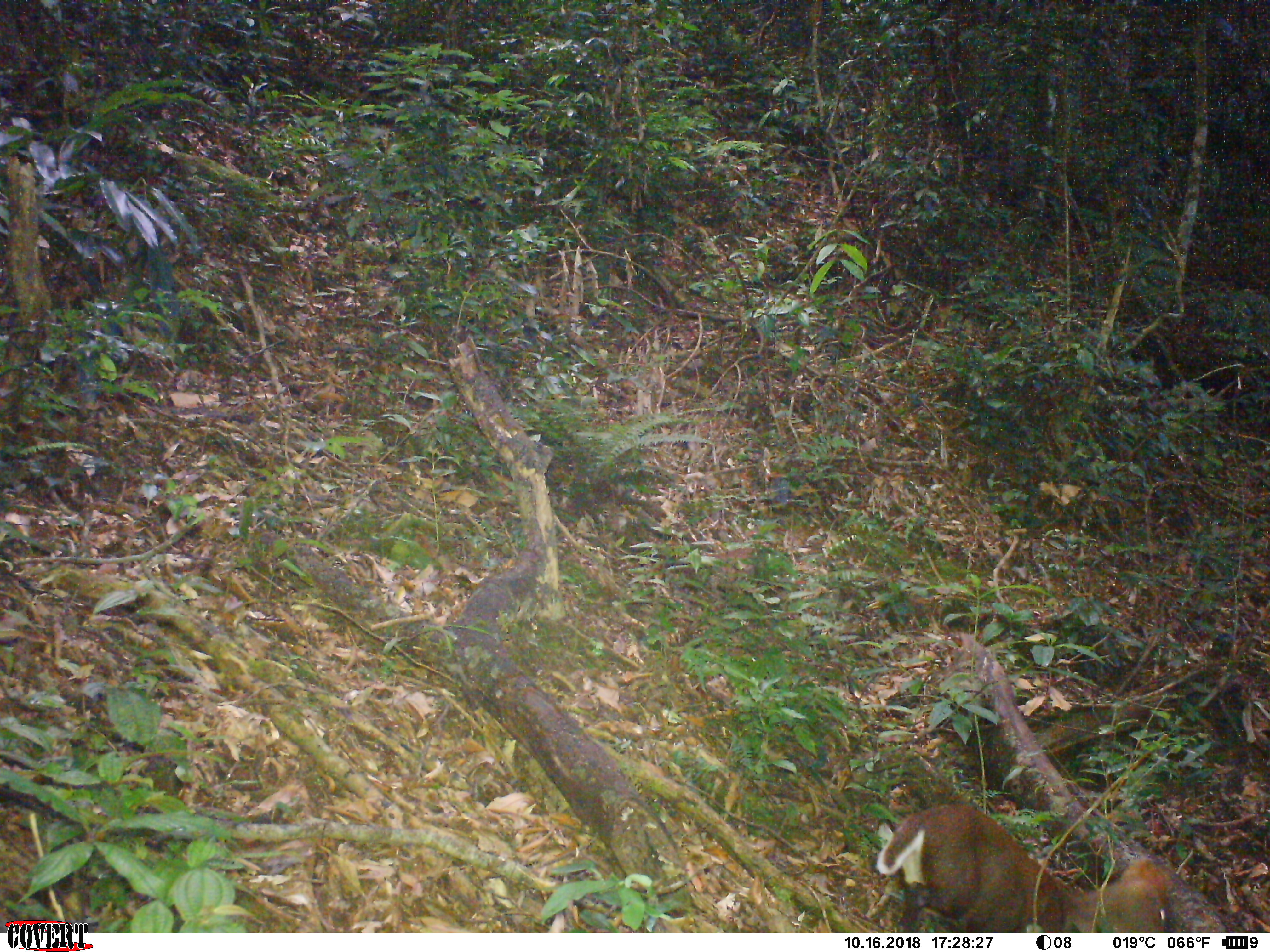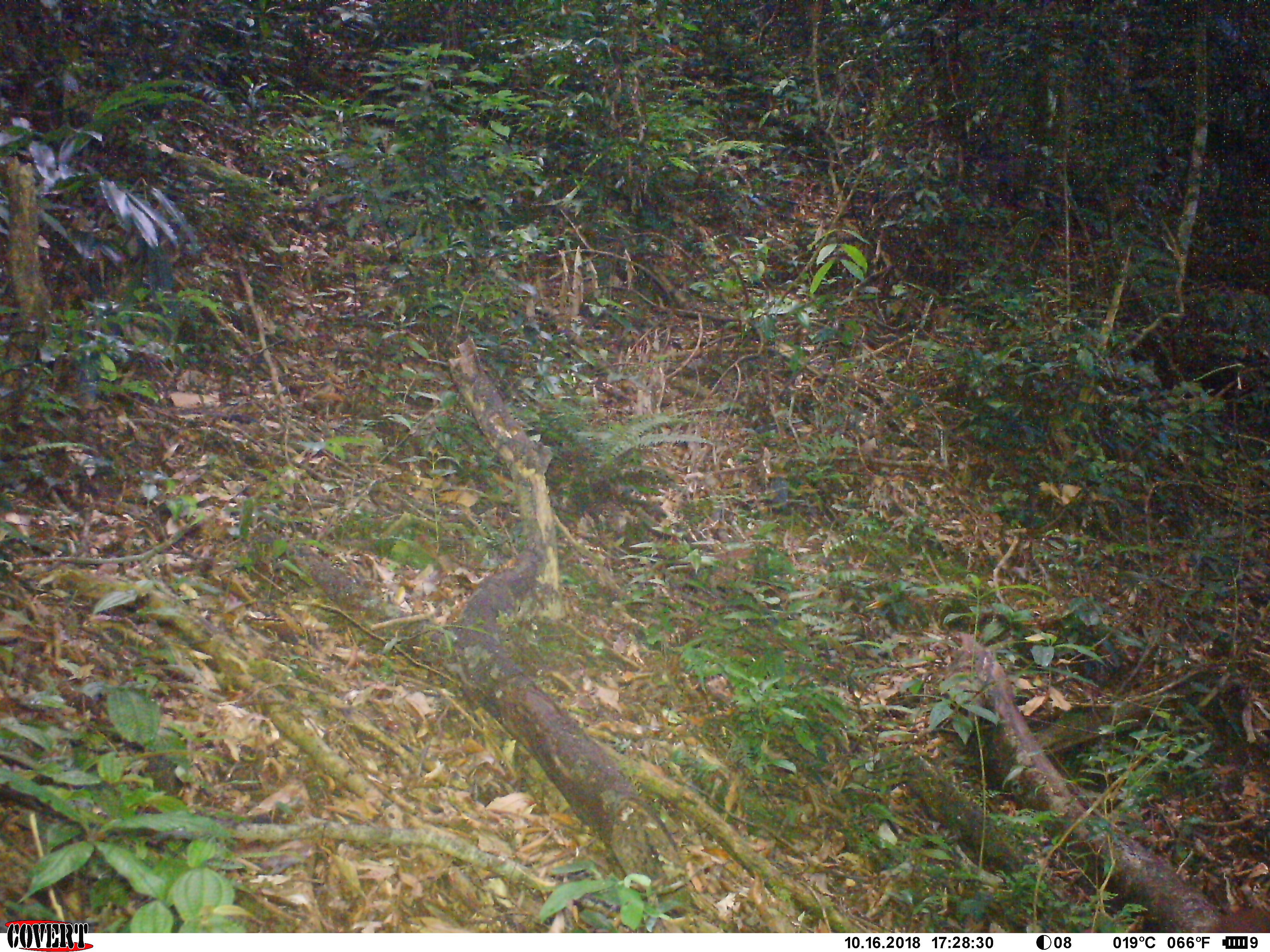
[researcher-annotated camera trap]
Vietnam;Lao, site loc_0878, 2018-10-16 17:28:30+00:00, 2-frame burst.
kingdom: Animalia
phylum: Chordata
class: Mammalia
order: Artiodactyla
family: Cervidae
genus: Muntiacus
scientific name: Muntiacus rooseveltorum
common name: roosevelt's muntjac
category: roosevelts muntjac group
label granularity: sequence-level